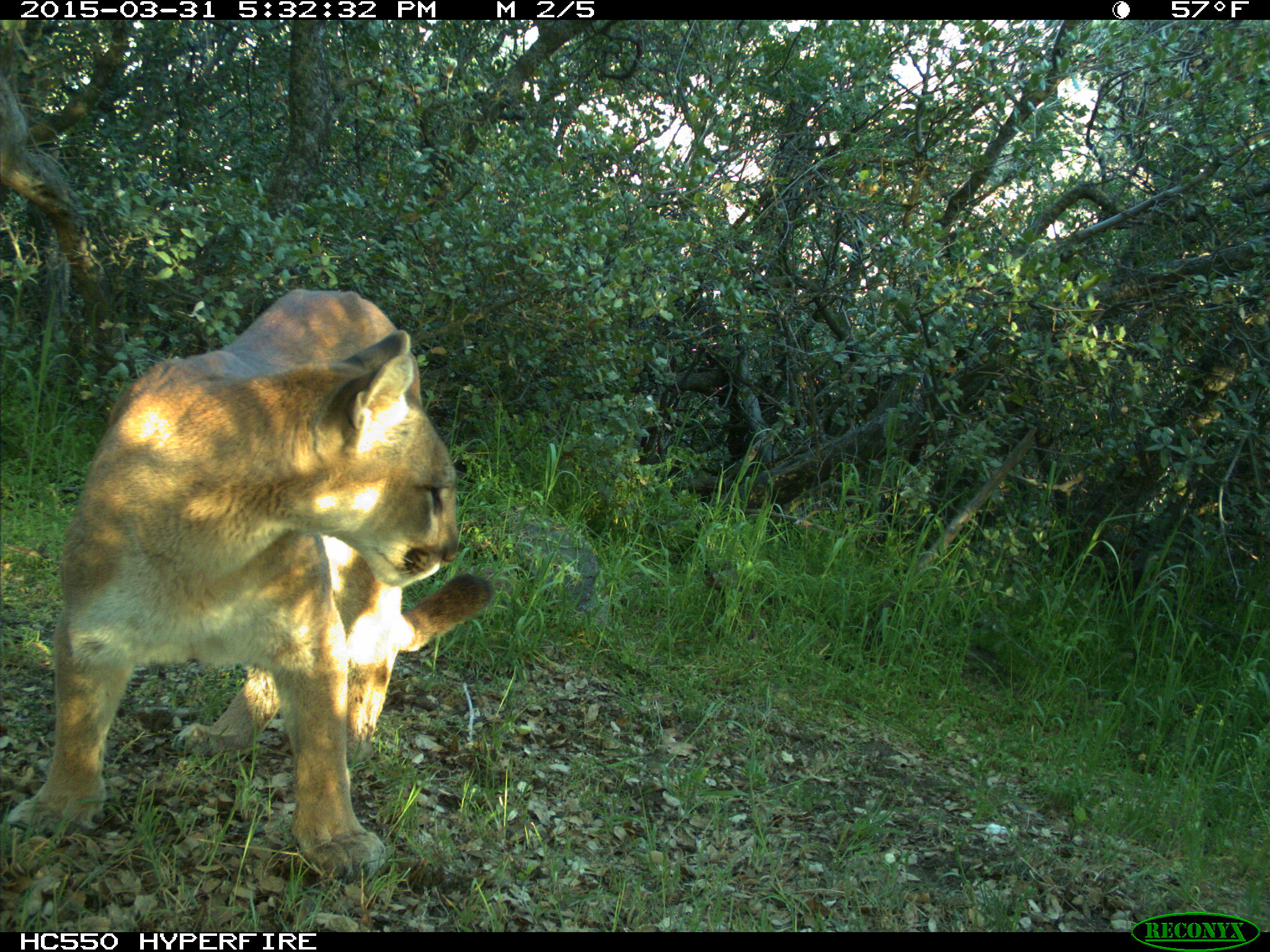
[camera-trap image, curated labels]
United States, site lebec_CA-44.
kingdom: Animalia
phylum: Chordata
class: Mammalia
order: Carnivora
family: Felidae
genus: Puma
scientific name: Puma concolor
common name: mountain lion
Puma concolor (mountain lion).